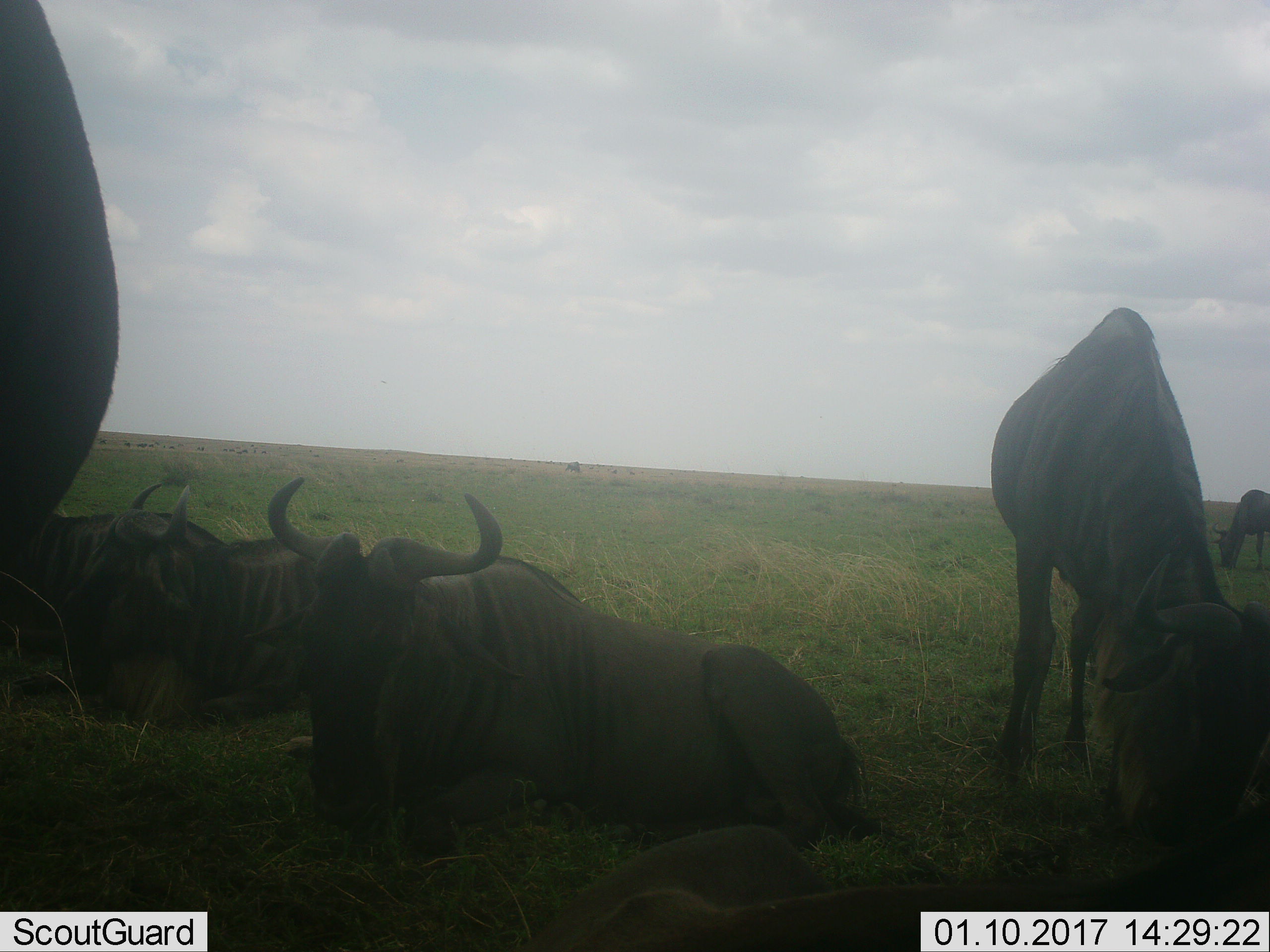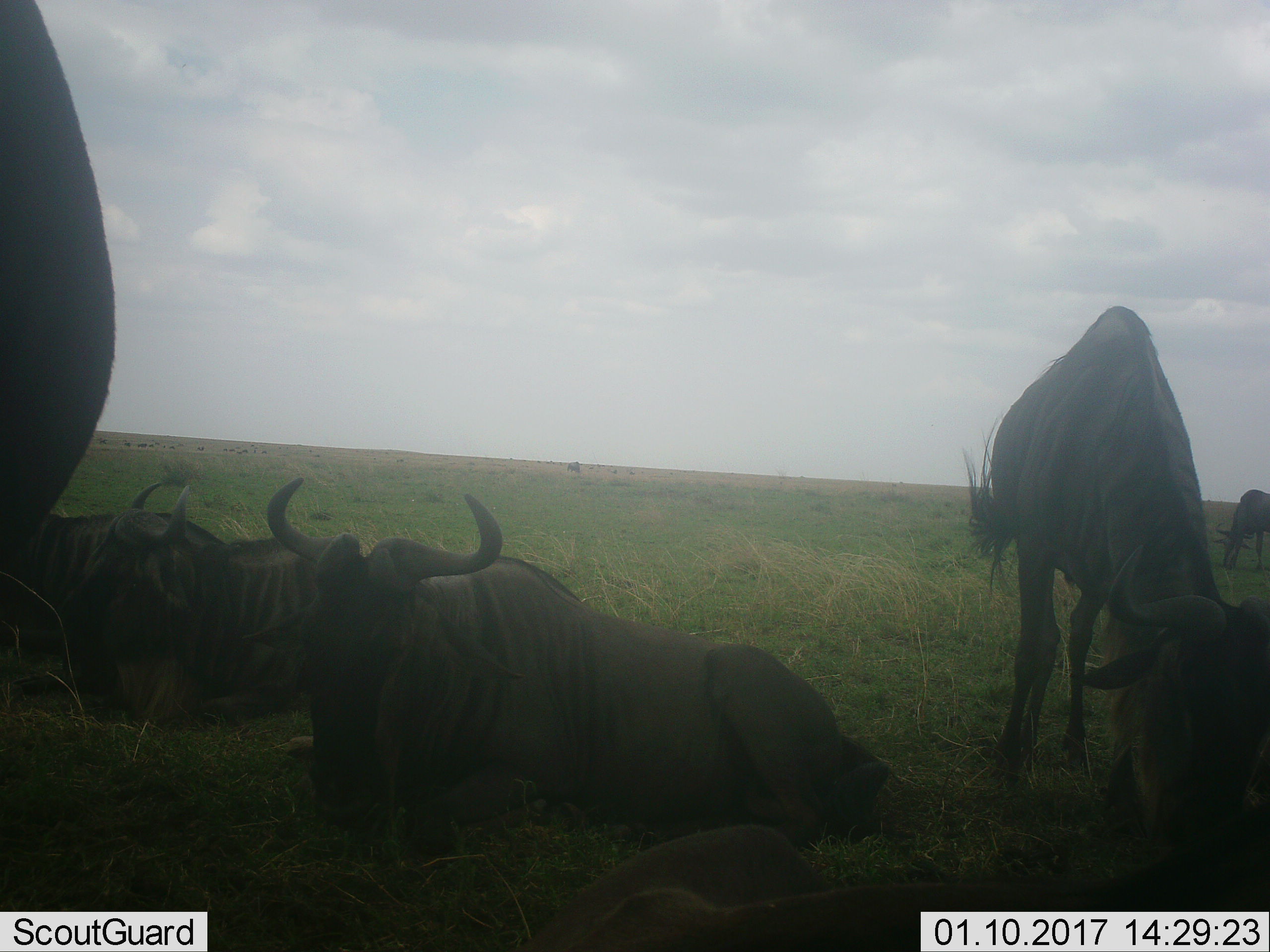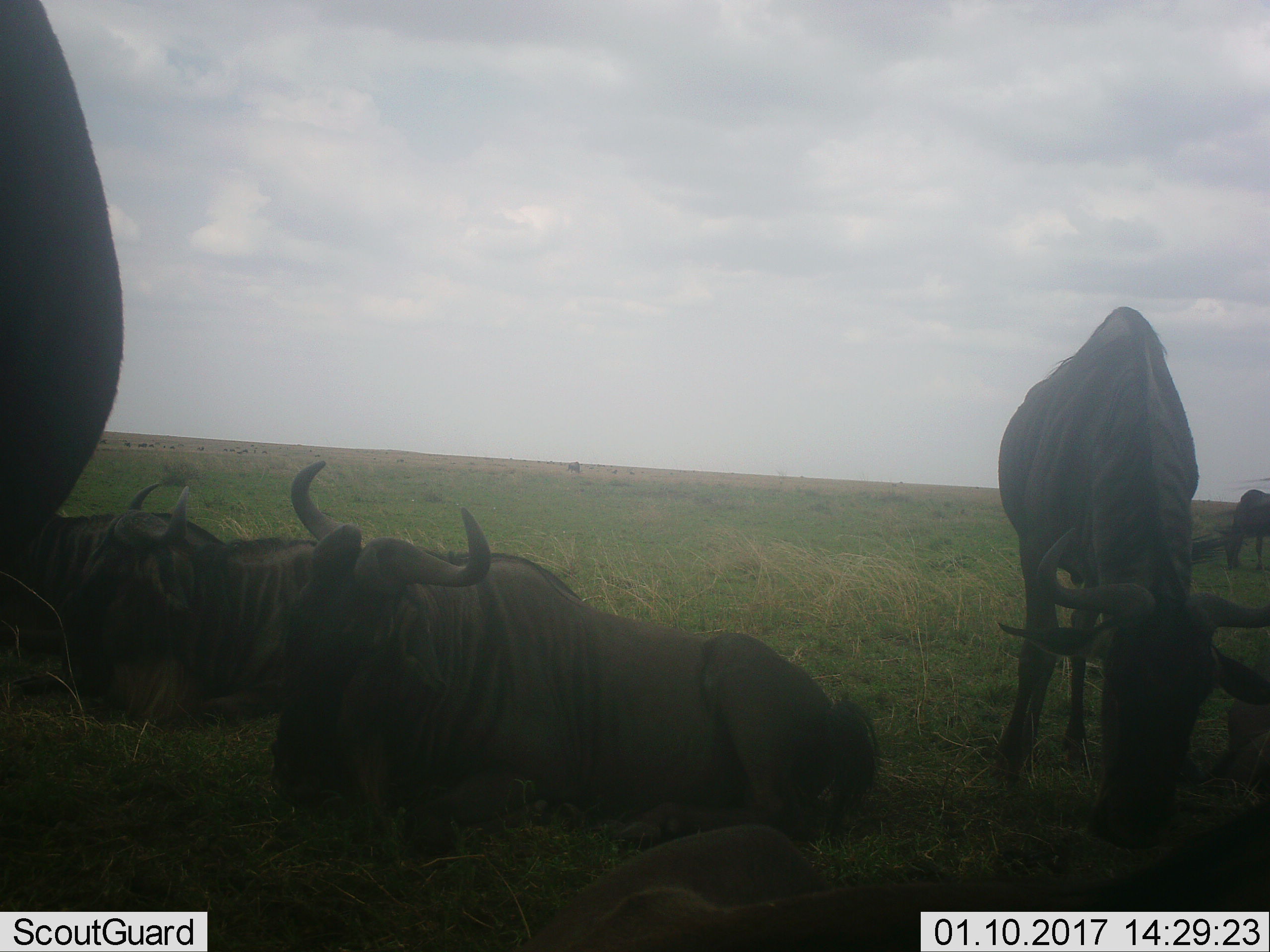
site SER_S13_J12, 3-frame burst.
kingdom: Animalia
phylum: Chordata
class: Mammalia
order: Artiodactyla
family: Bovidae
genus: Connochaetes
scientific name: Connochaetes taurinus taurinus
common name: blue wildebeest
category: wildebeestblue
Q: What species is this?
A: Wildebeestblue (blue wildebeest) (Connochaetes taurinus taurinus).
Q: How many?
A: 8.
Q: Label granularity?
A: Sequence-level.